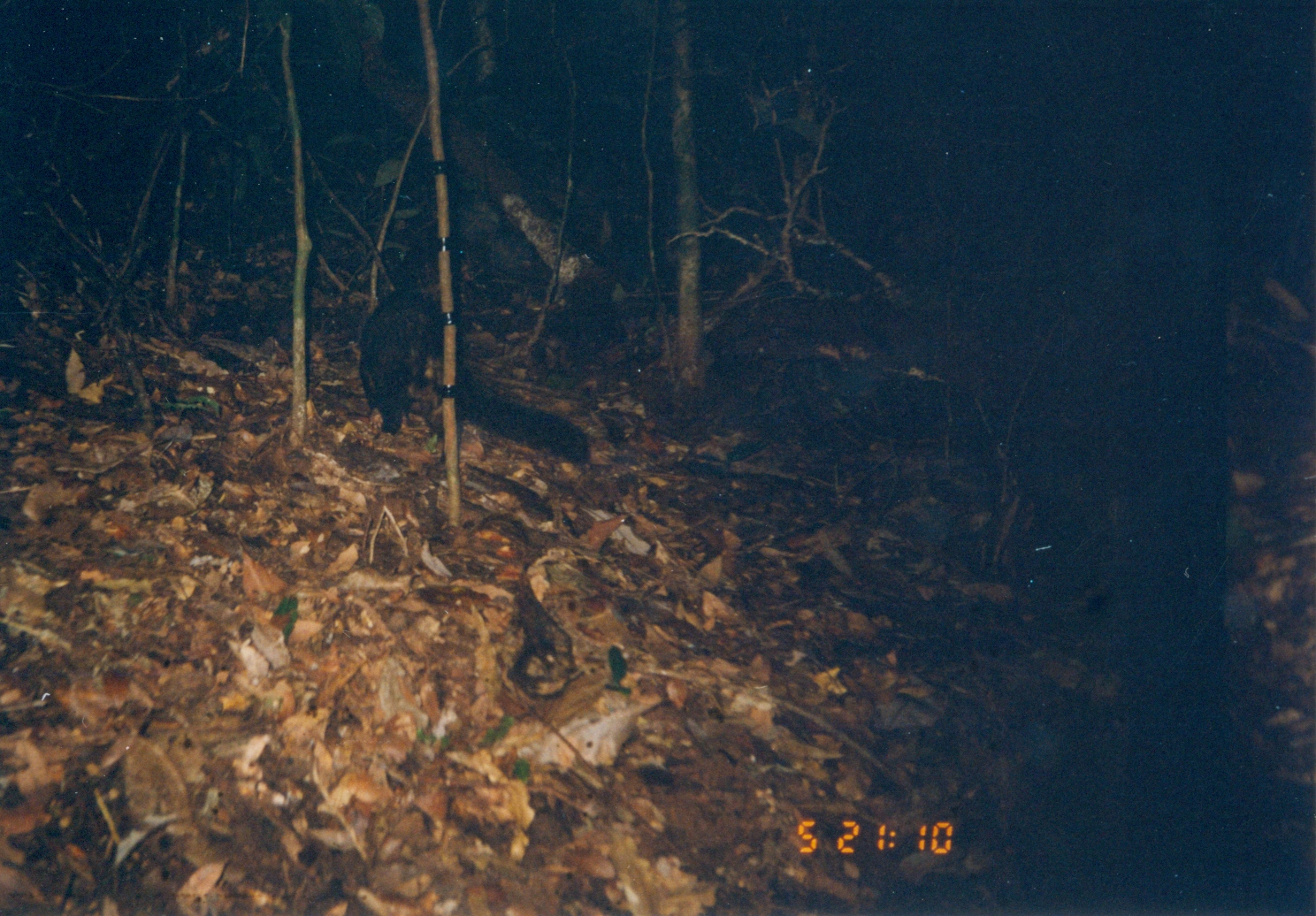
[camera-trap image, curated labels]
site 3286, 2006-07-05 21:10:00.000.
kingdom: Animalia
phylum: Chordata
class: Mammalia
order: Carnivora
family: Herpestidae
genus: Bdeogale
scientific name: Bdeogale crassicauda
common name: bushy-tailed mongoose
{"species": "Bdeogale crassicauda (bushy-tailed mongoose)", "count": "1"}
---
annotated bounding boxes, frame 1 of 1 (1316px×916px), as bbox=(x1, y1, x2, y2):
bdeogale crassicauda: bbox=(358, 282, 592, 462)